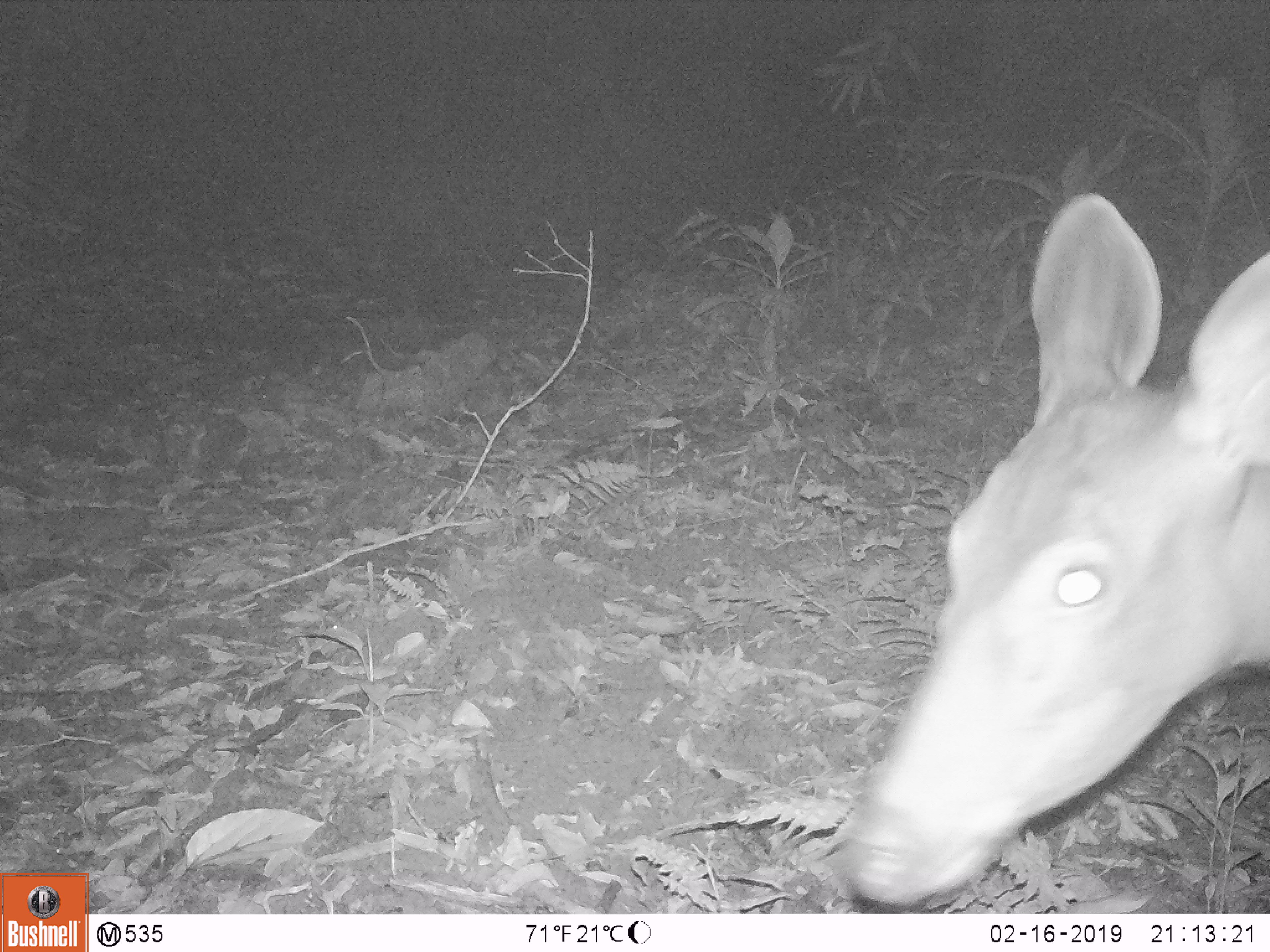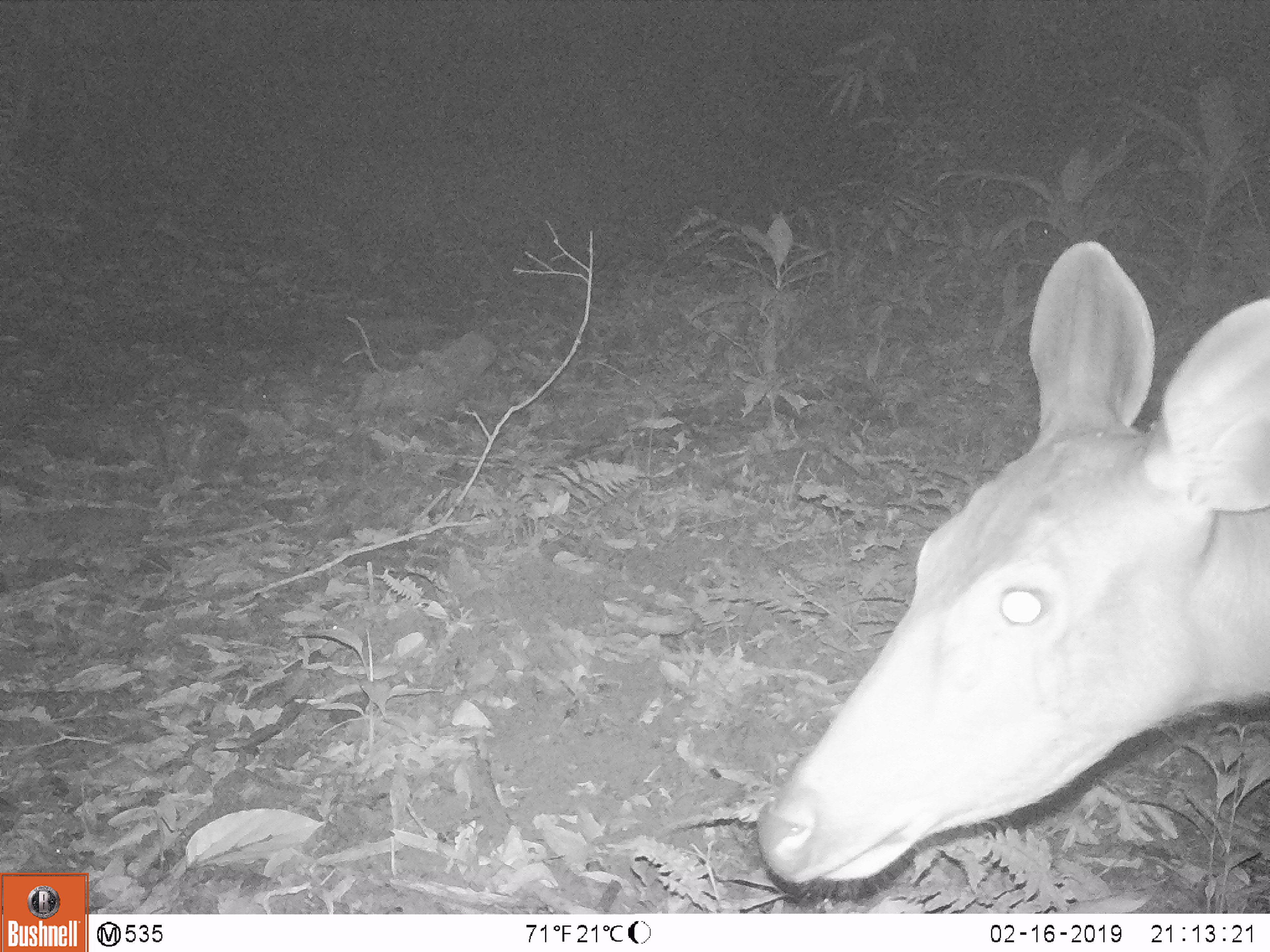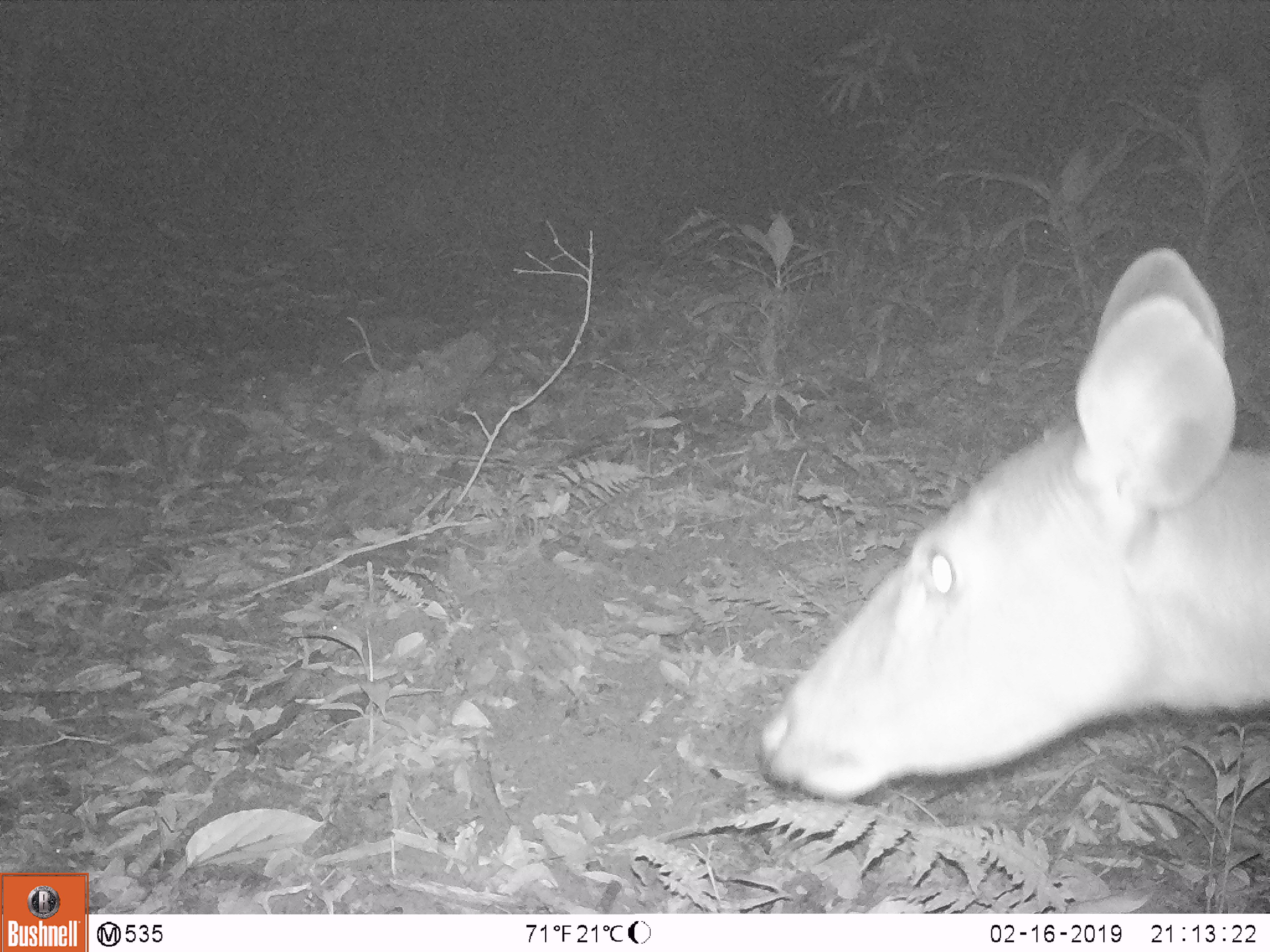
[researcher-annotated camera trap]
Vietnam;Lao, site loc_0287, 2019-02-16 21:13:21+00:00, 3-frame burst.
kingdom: Animalia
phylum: Chordata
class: Mammalia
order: Artiodactyla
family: Cervidae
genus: Rusa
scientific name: Rusa unicolor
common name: sambar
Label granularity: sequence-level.